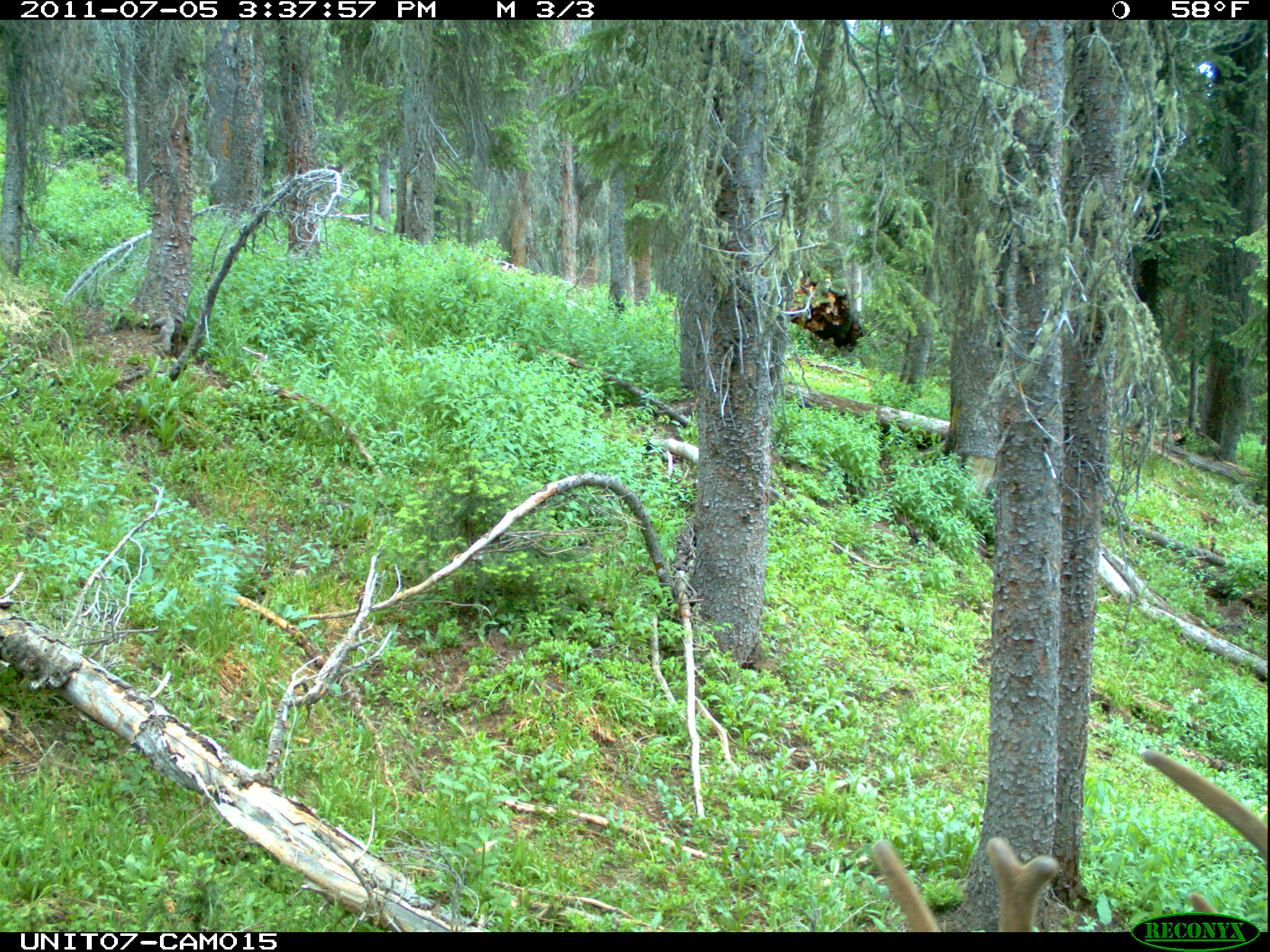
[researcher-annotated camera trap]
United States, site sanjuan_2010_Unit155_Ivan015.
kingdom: Animalia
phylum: Chordata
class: Mammalia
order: Artiodactyla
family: Cervidae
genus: Cervus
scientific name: Cervus elaphus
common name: red deer